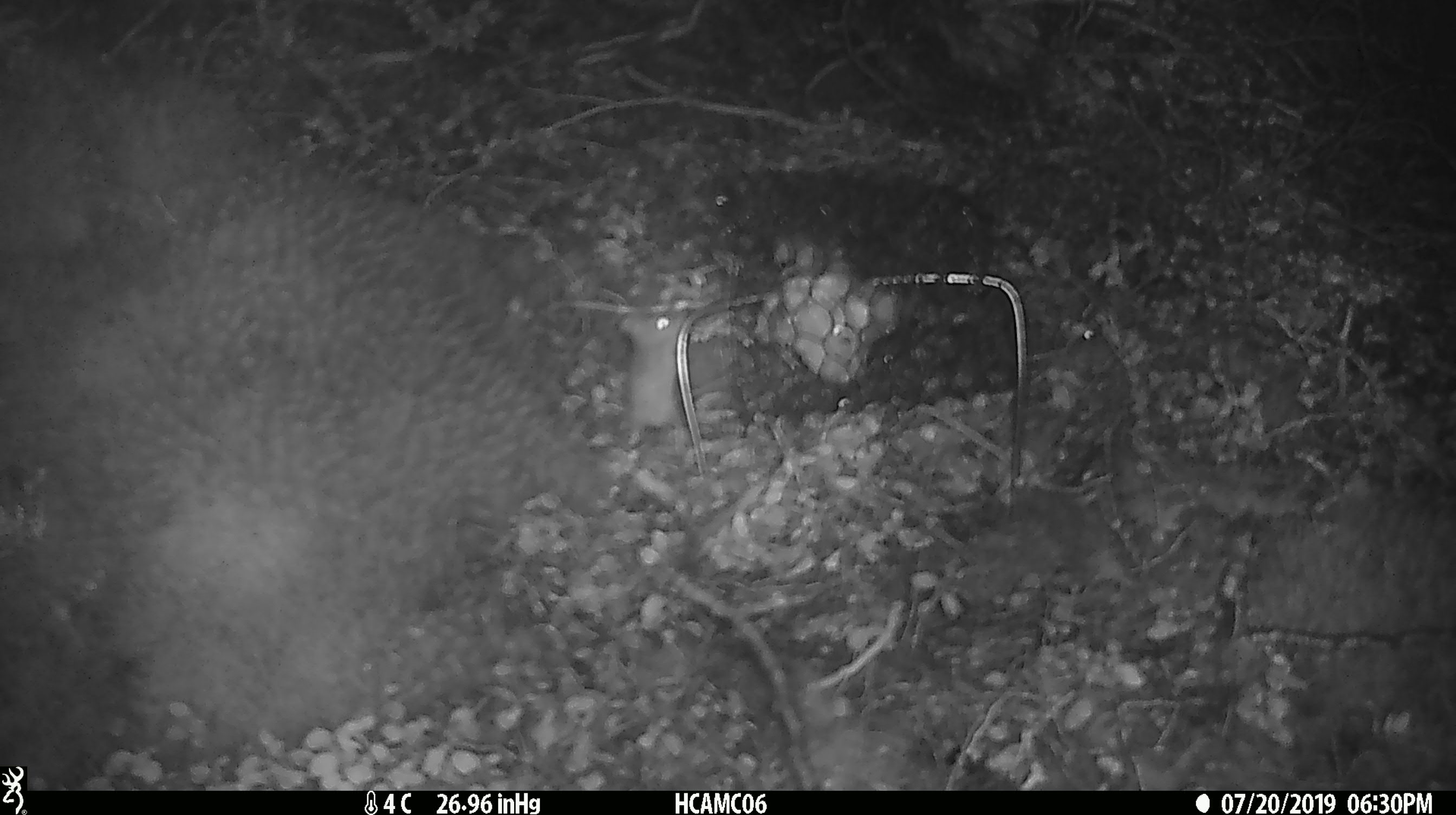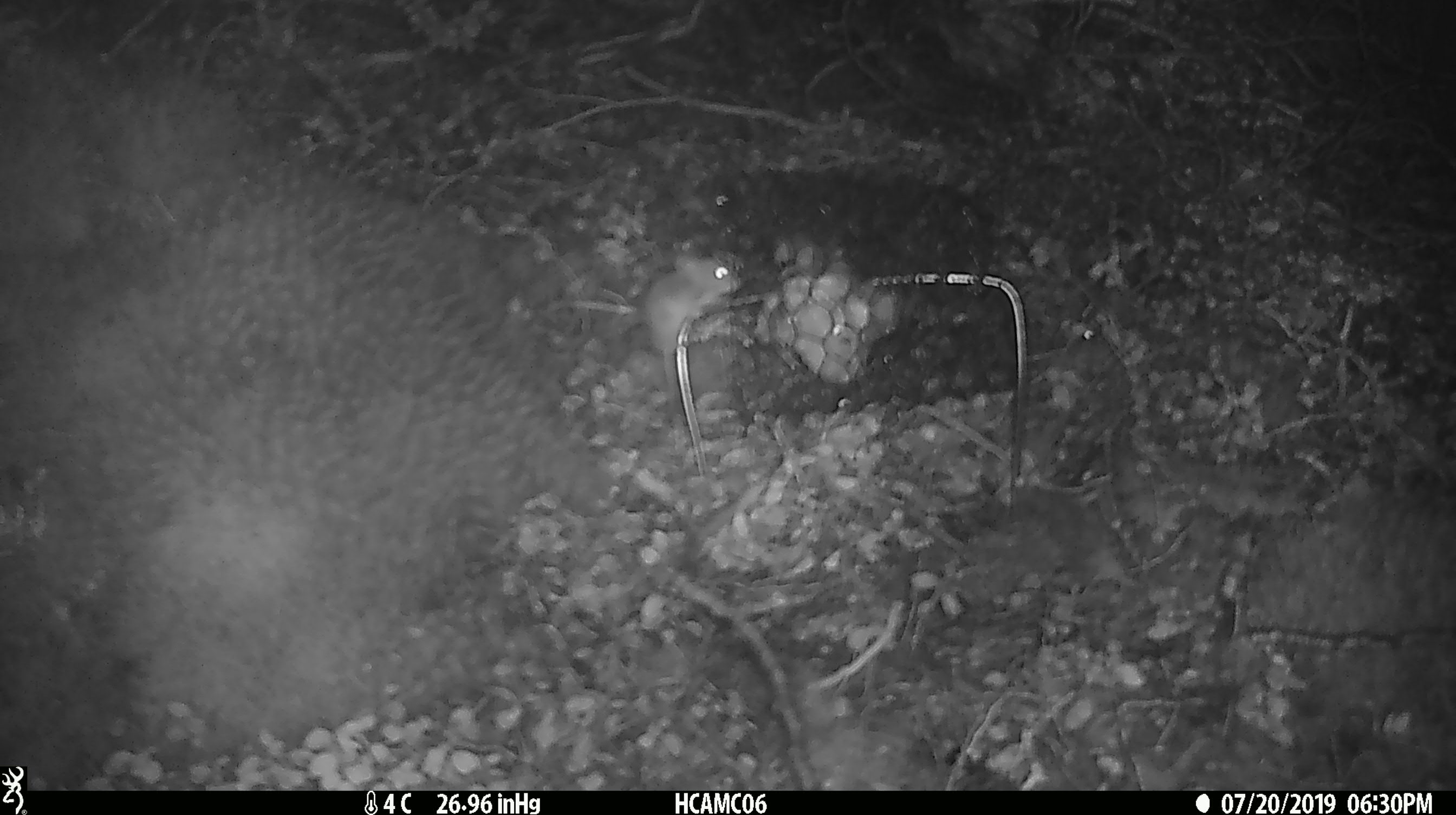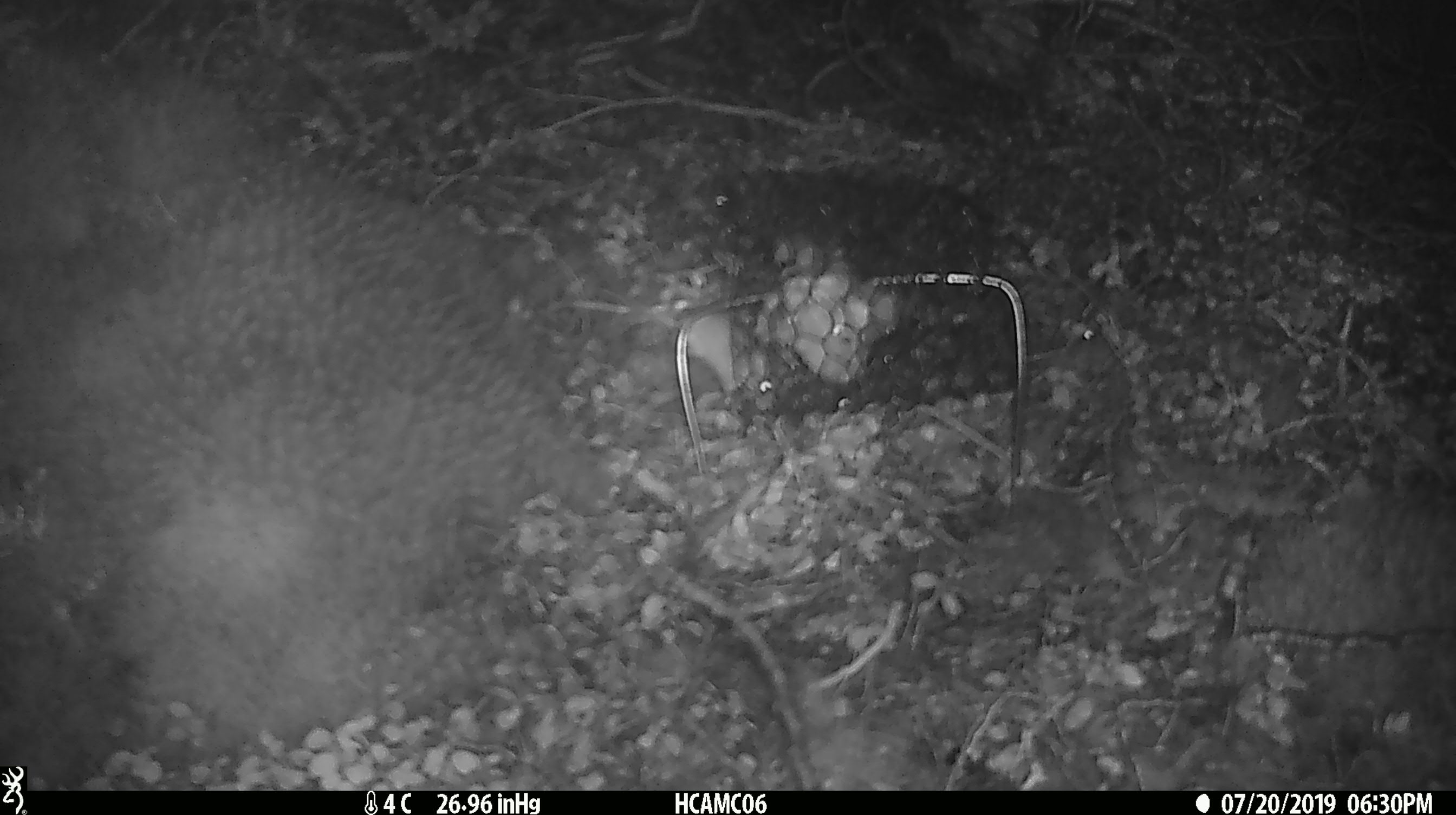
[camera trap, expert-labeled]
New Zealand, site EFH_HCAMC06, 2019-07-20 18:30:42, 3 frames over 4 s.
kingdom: Animalia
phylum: Chordata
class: Mammalia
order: Rodentia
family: Muridae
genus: Mus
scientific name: Mus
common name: mouse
Mouse (Mus).